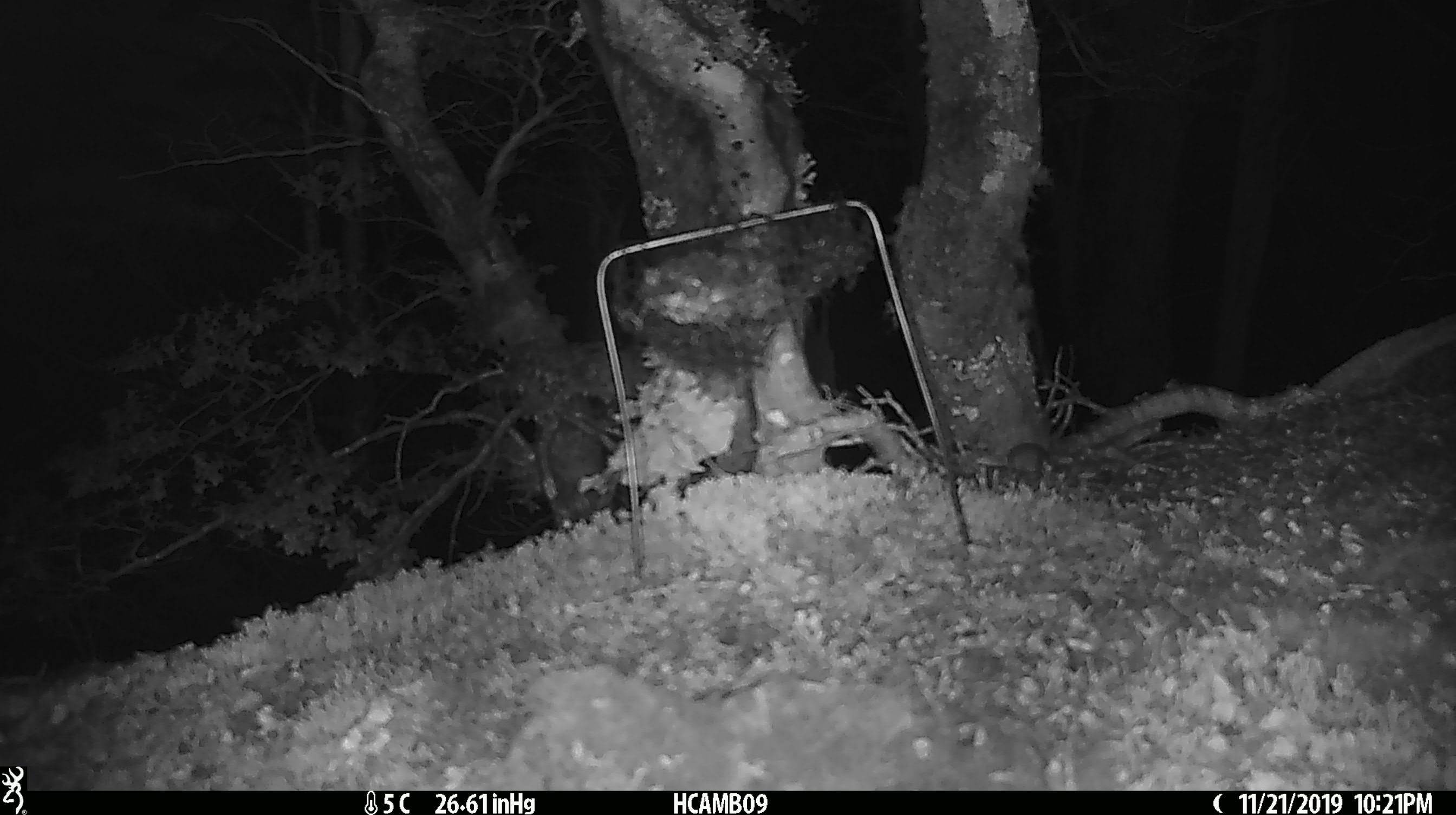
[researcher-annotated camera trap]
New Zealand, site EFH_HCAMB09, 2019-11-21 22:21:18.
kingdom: Animalia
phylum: Chordata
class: Mammalia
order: Rodentia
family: Muridae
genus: Mus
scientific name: Mus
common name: mouse